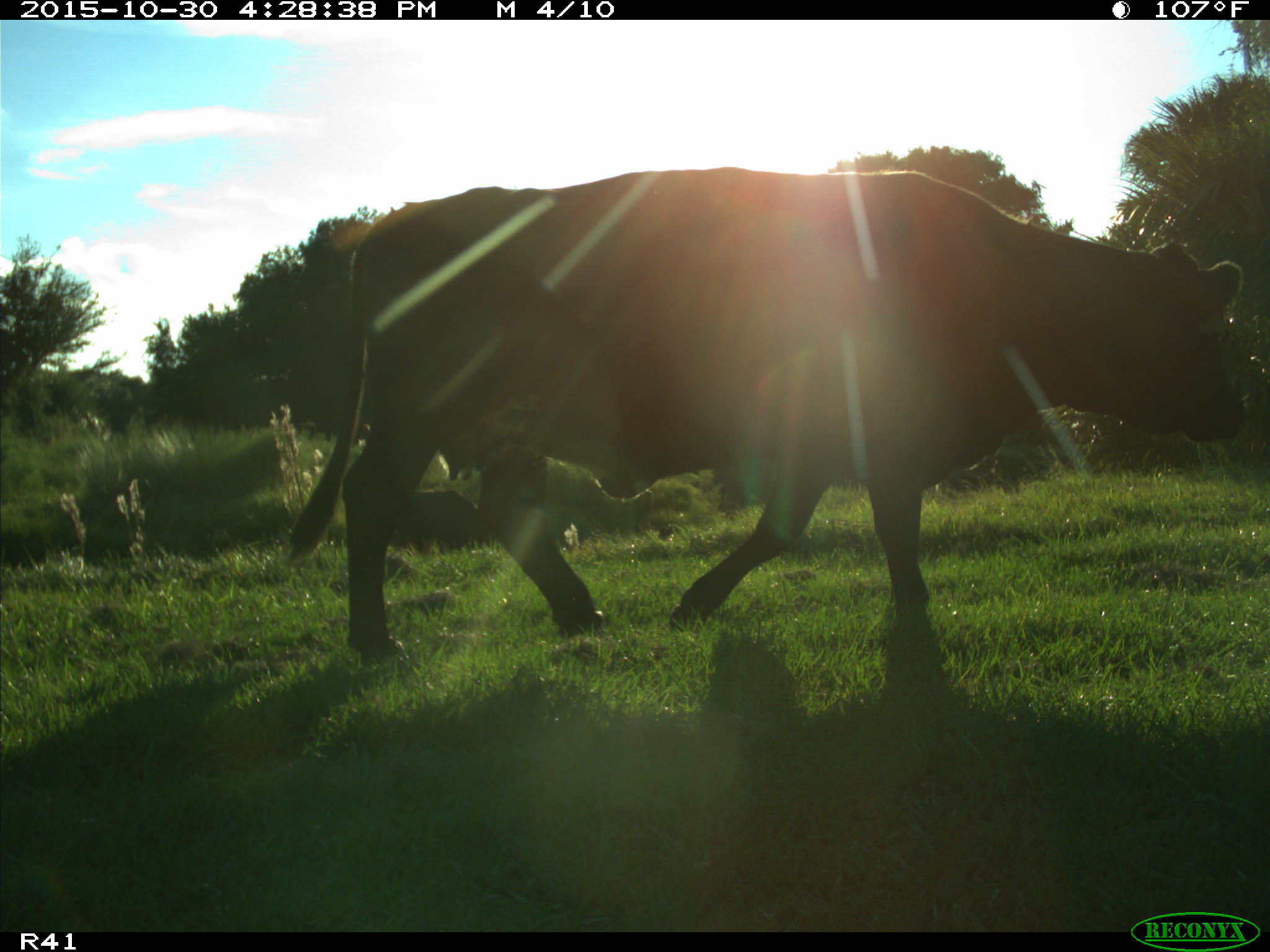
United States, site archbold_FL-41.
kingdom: Animalia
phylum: Chordata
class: Mammalia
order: Artiodactyla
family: Bovidae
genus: Bos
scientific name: Bos taurus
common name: domestic cow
Bos taurus (domestic cow).